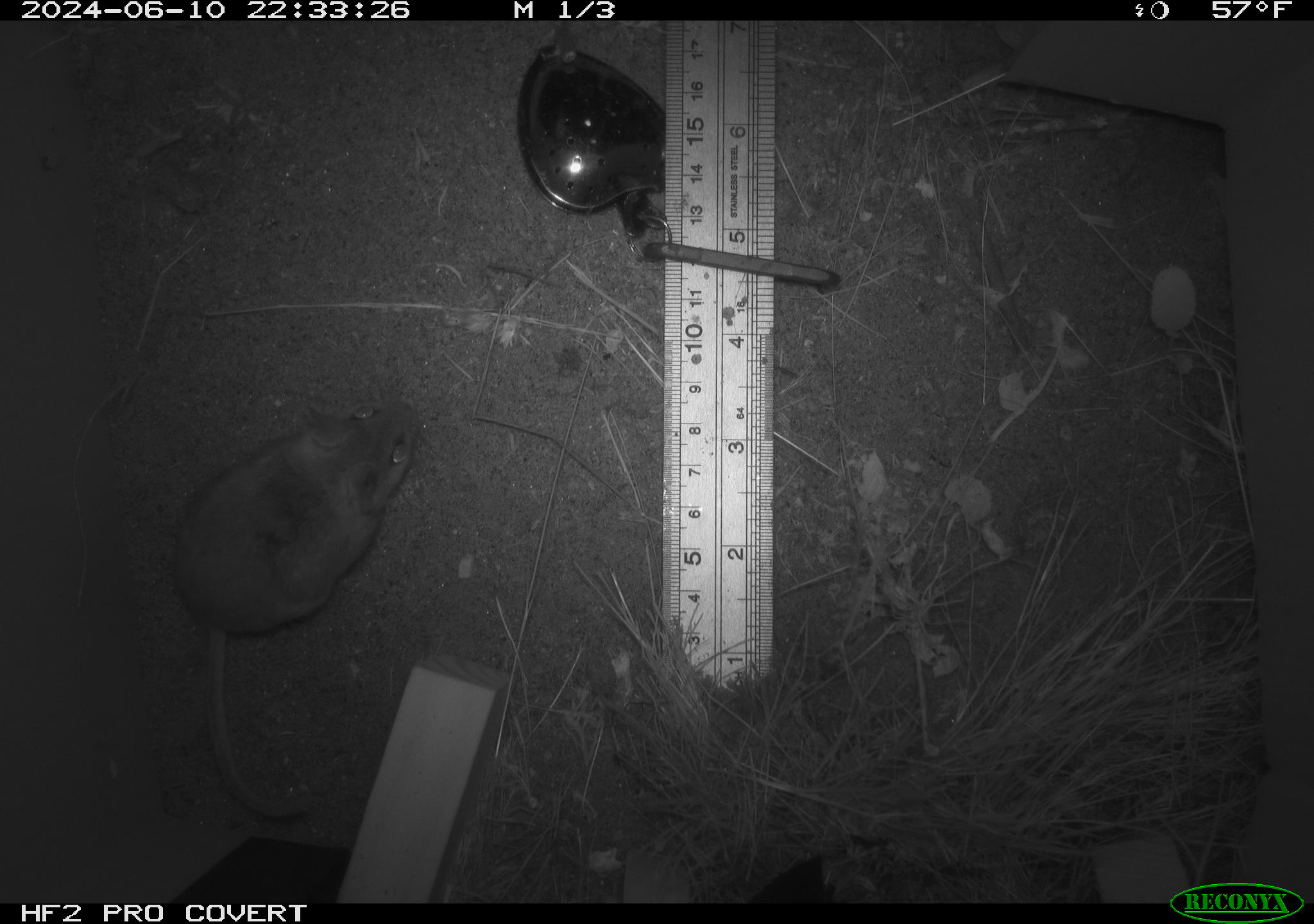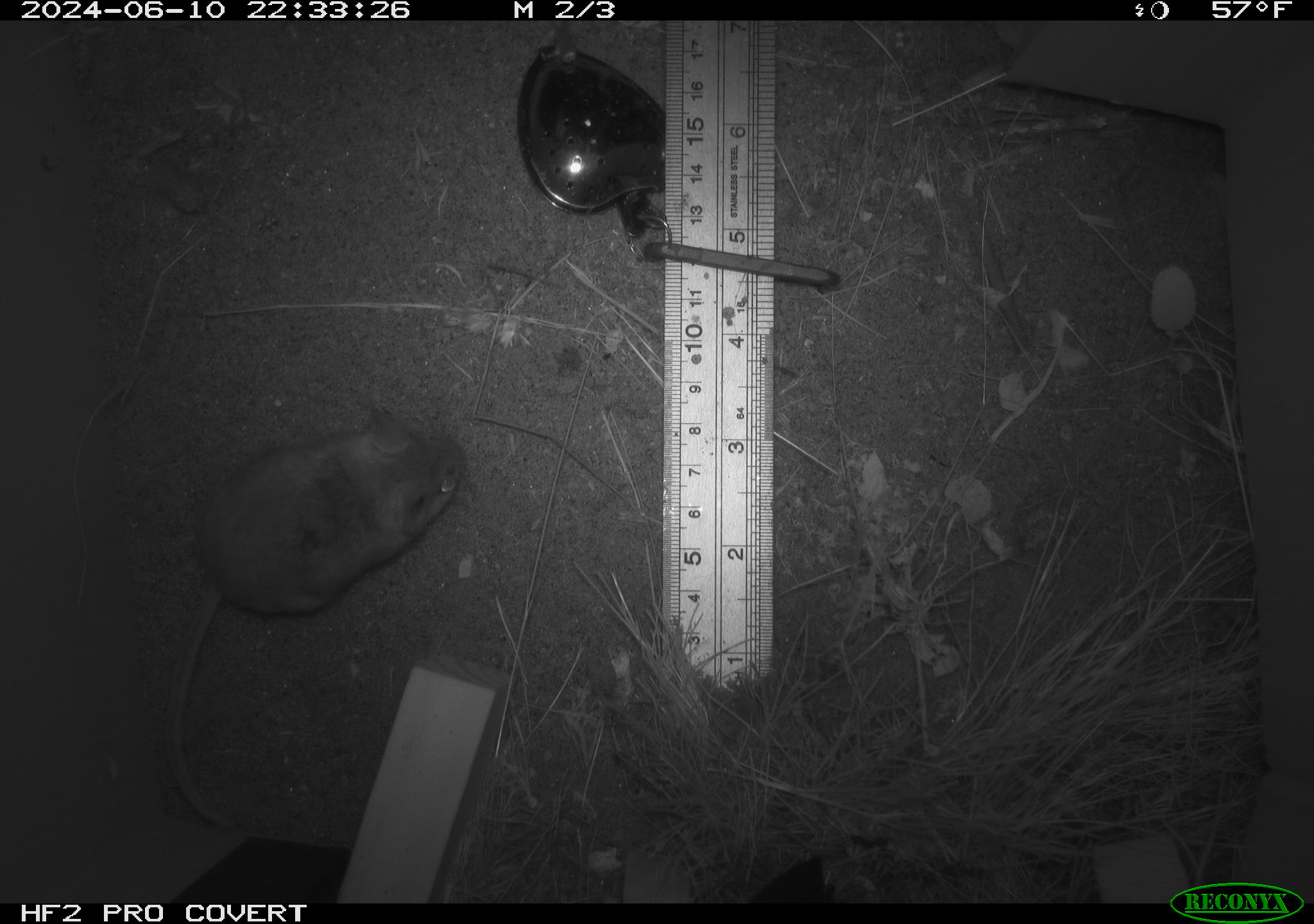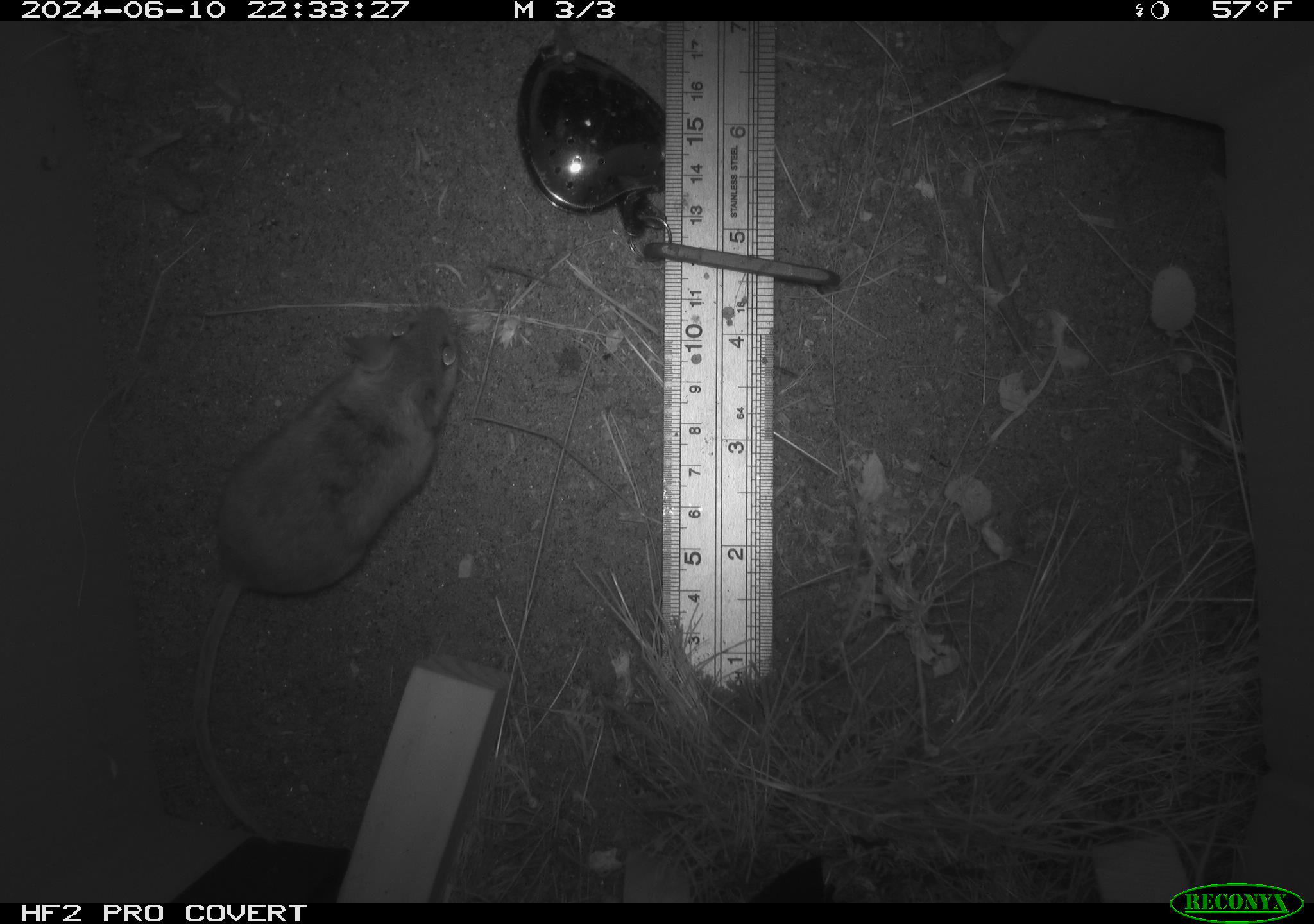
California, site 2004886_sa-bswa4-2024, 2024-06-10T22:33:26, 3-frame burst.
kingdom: Animalia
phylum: Chordata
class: Mammalia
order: Rodentia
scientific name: Rodentia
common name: rodent